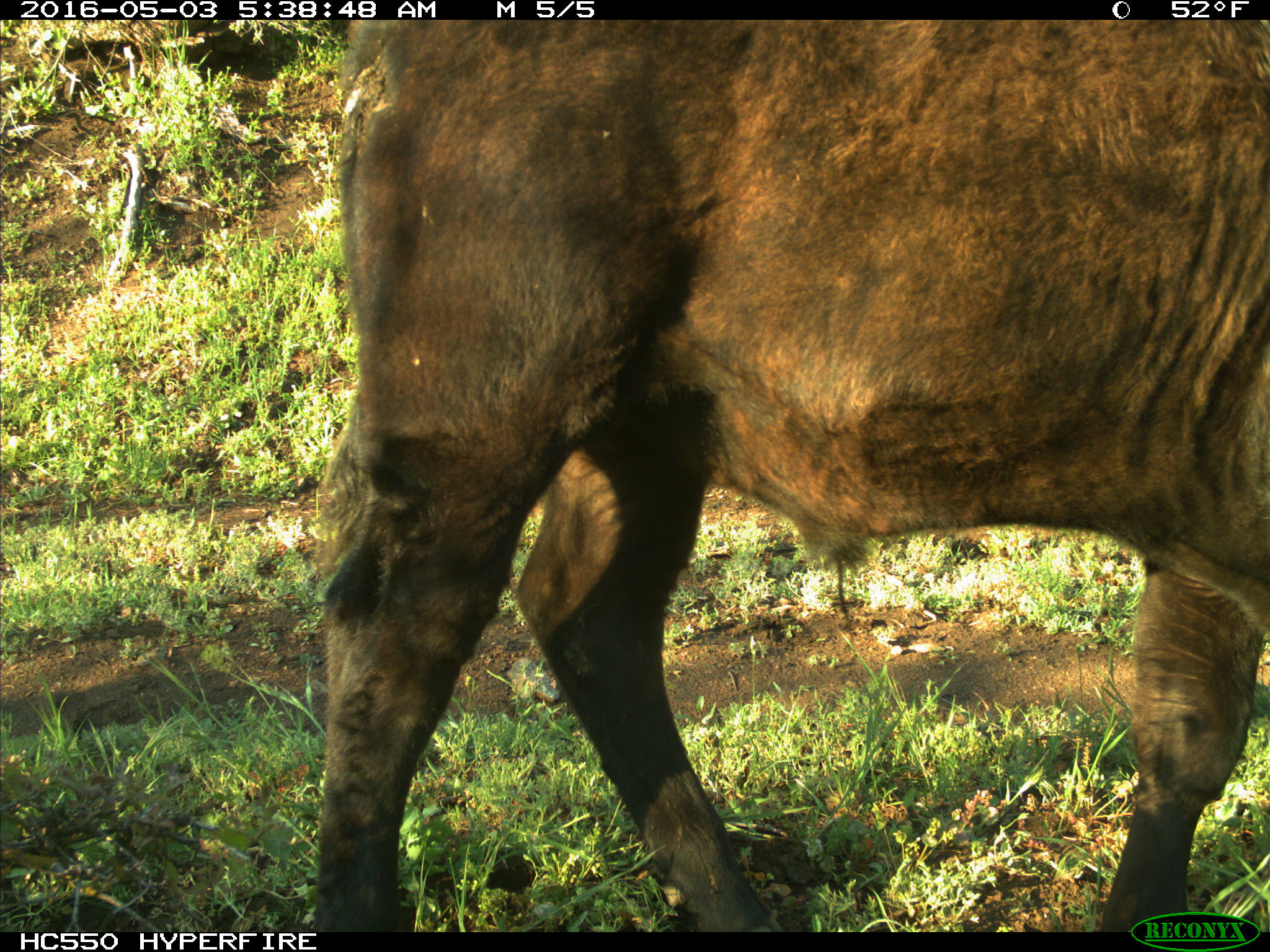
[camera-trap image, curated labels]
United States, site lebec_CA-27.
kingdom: Animalia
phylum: Chordata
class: Mammalia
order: Artiodactyla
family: Bovidae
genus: Bos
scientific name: Bos taurus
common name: domestic cow